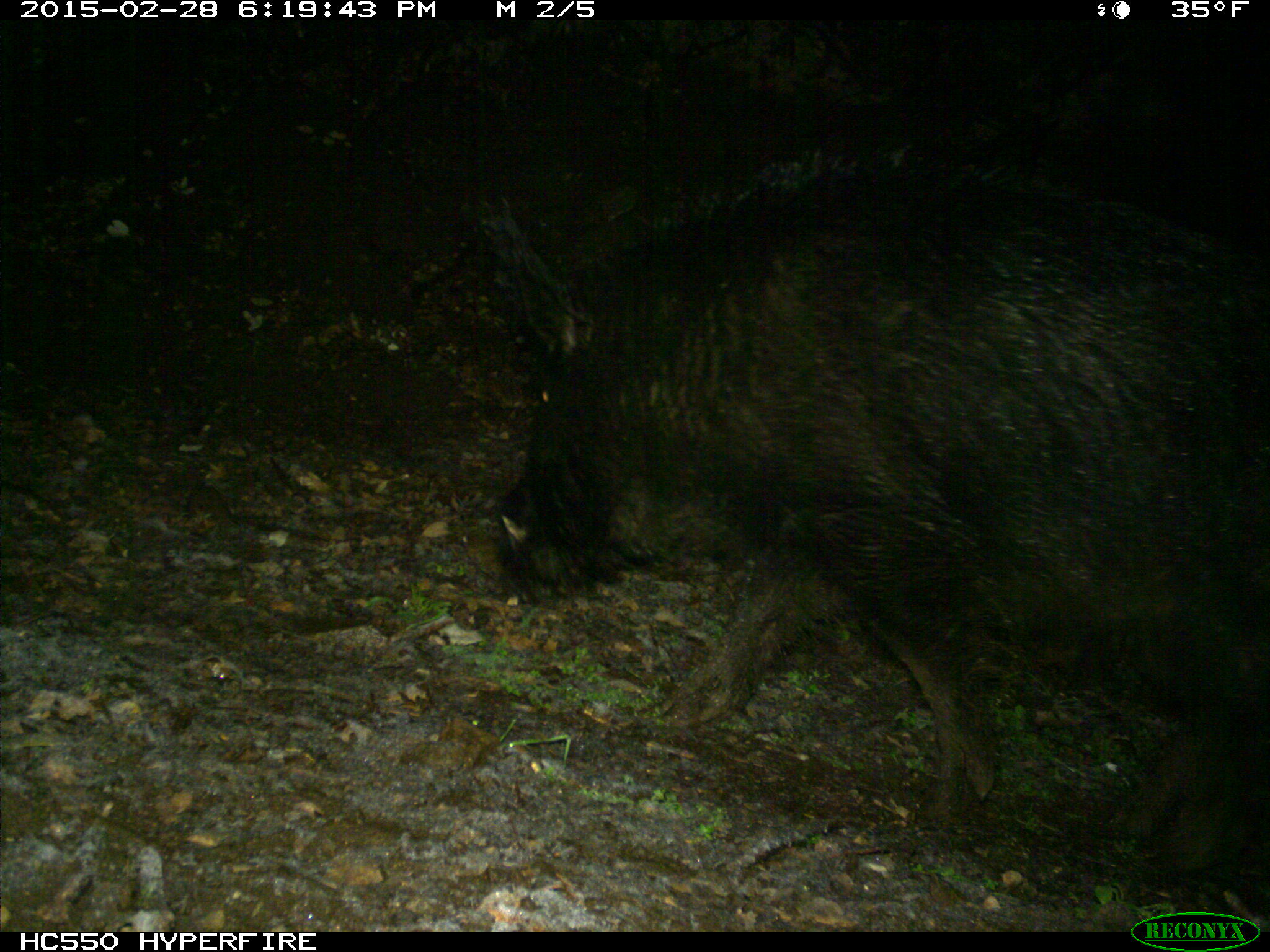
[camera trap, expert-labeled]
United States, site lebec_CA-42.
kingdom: Animalia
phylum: Chordata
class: Mammalia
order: Artiodactyla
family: Suidae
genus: Sus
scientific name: Sus scrofa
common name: wild boar